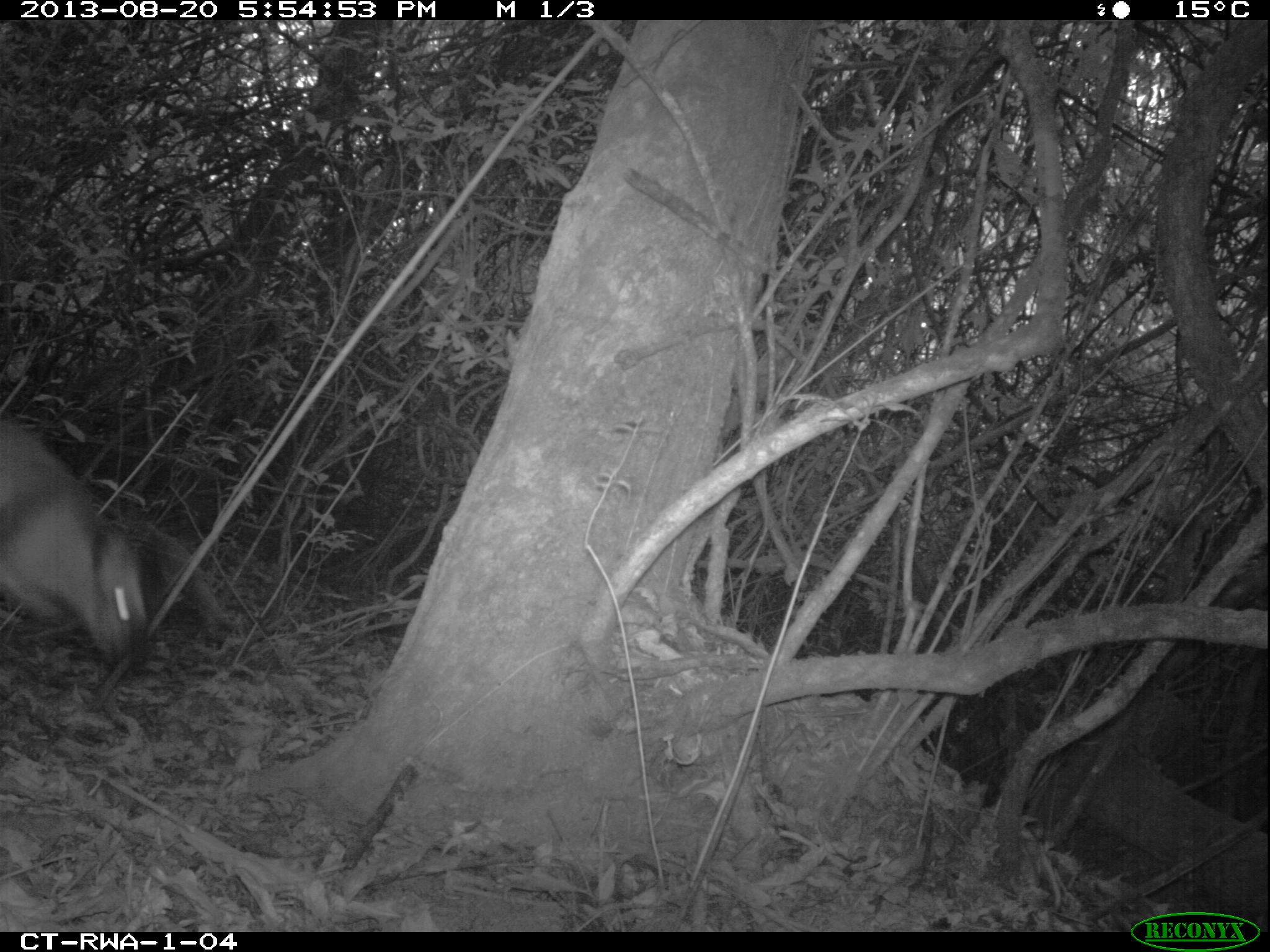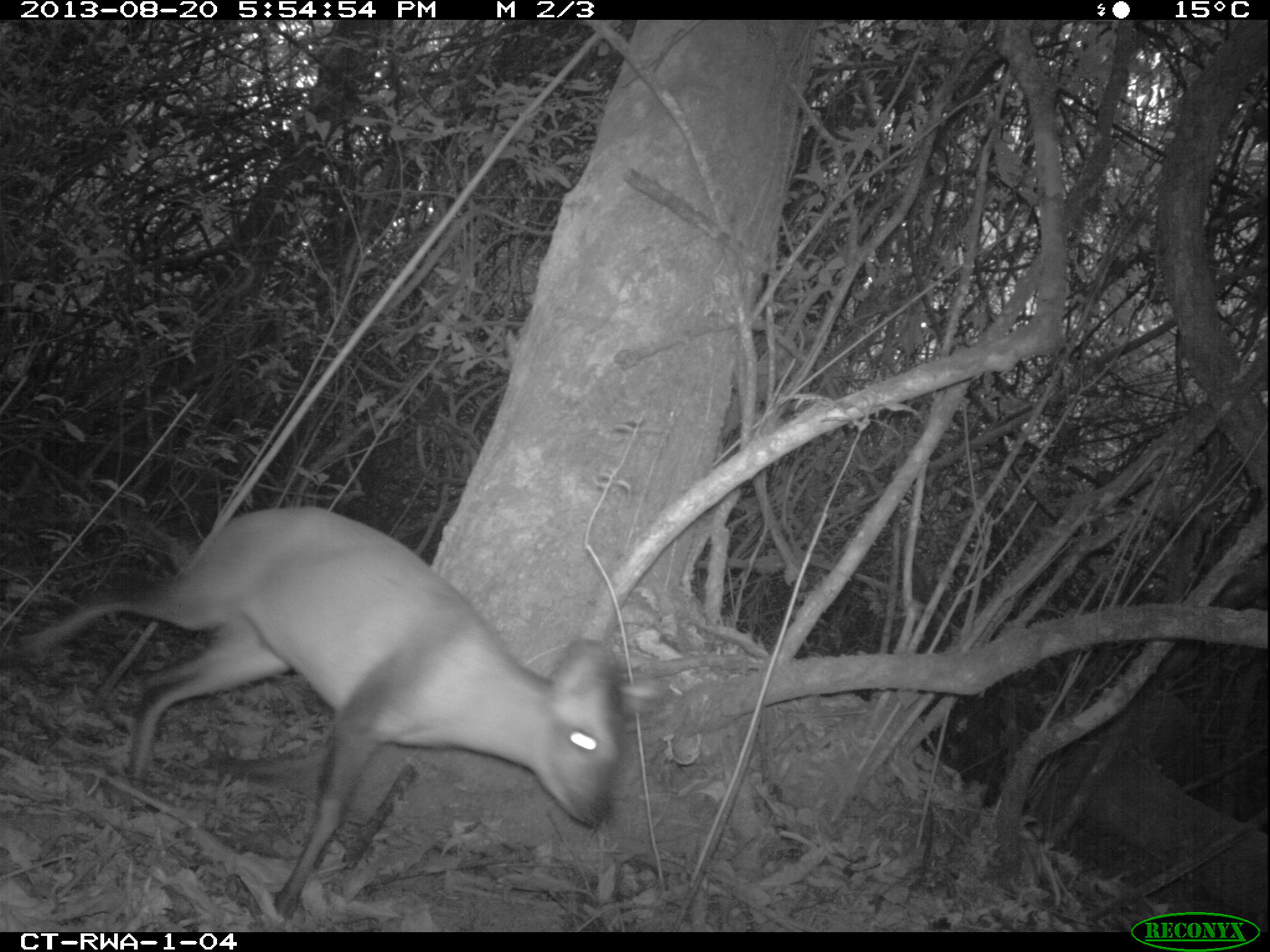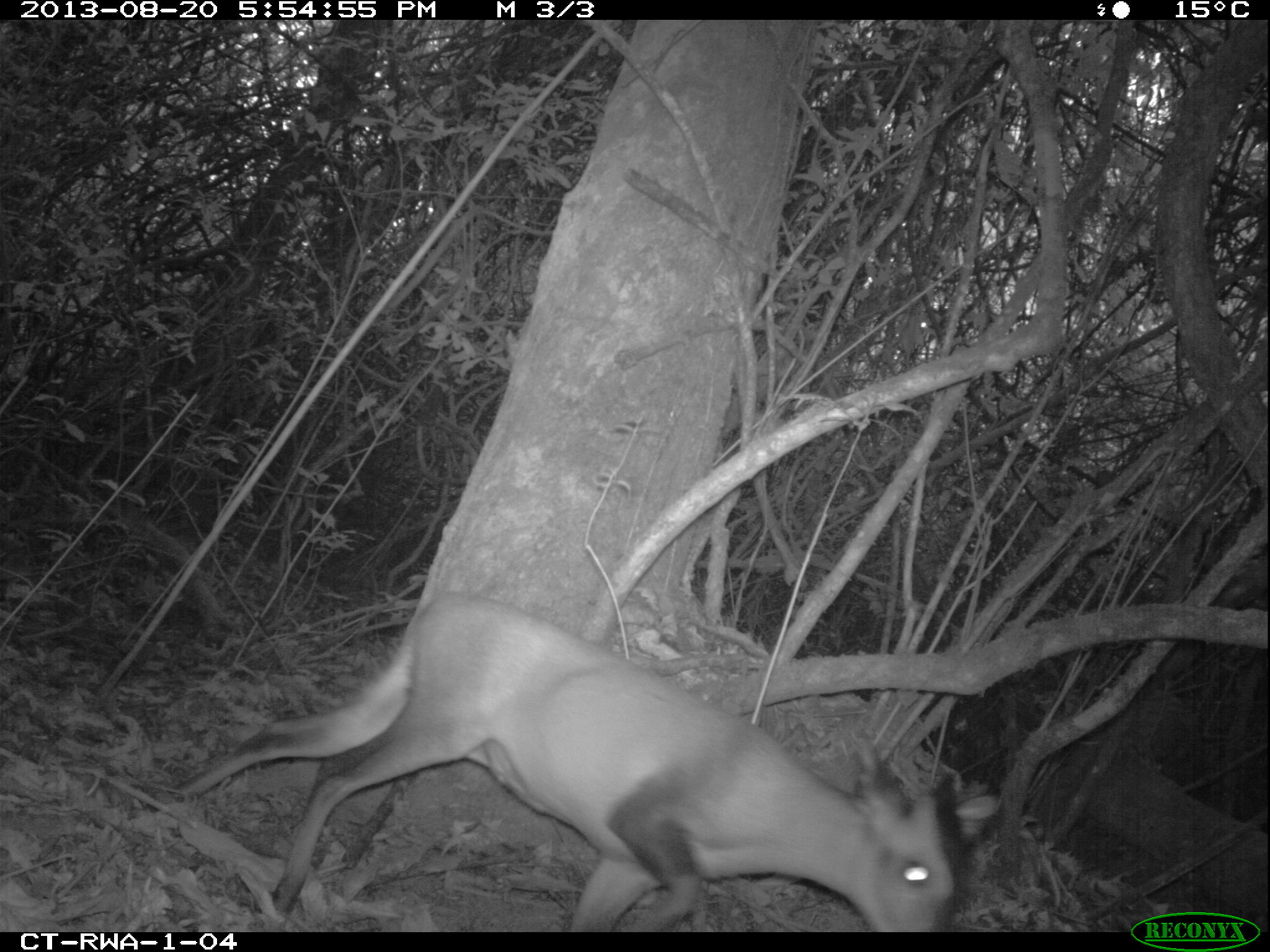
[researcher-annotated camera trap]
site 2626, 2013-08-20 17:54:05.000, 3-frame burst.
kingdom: Animalia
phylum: Chordata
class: Mammalia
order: Artiodactyla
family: Bovidae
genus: Cephalophus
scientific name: Cephalophus nigrifrons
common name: black-fronted duiker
Cephalophus nigrifrons (black-fronted duiker), count 1.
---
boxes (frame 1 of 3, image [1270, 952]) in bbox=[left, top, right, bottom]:
cephalophus nigrifrons: bbox=[0, 414, 145, 667]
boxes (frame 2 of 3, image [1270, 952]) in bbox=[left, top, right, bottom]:
cephalophus nigrifrons: bbox=[0, 495, 625, 918]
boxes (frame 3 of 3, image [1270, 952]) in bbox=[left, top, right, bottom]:
cephalophus nigrifrons: bbox=[164, 593, 965, 932]